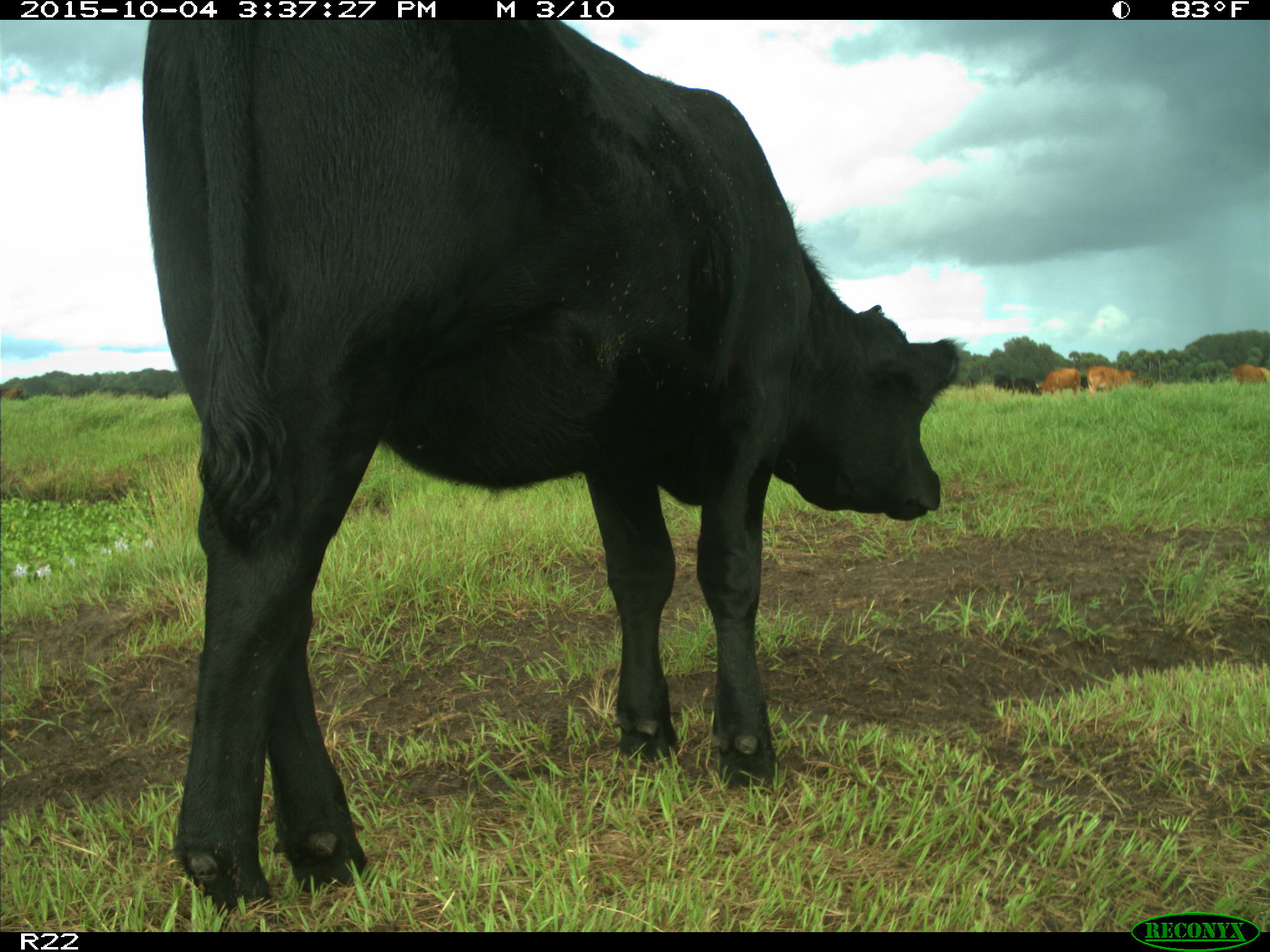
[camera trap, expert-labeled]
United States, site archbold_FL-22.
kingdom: Animalia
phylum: Chordata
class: Mammalia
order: Artiodactyla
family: Bovidae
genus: Bos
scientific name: Bos taurus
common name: domestic cow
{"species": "Bos taurus (domestic cow)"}